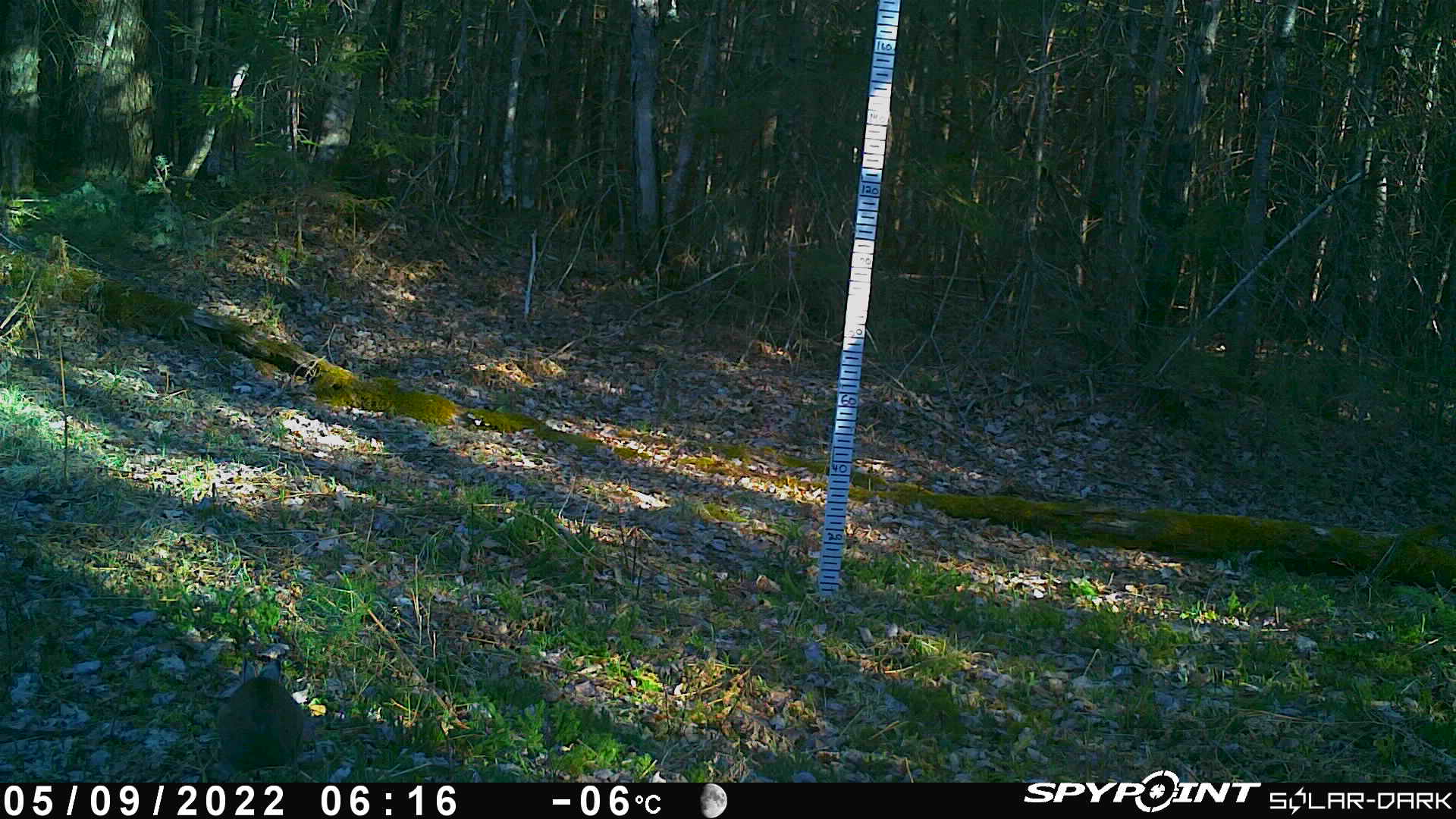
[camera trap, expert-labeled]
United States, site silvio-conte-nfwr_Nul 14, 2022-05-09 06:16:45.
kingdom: Animalia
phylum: Chordata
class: Mammalia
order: Lagomorpha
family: Leporidae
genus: Lepus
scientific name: Lepus americanus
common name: snowshoe hare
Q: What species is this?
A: Snowshoe hare (Lepus americanus).